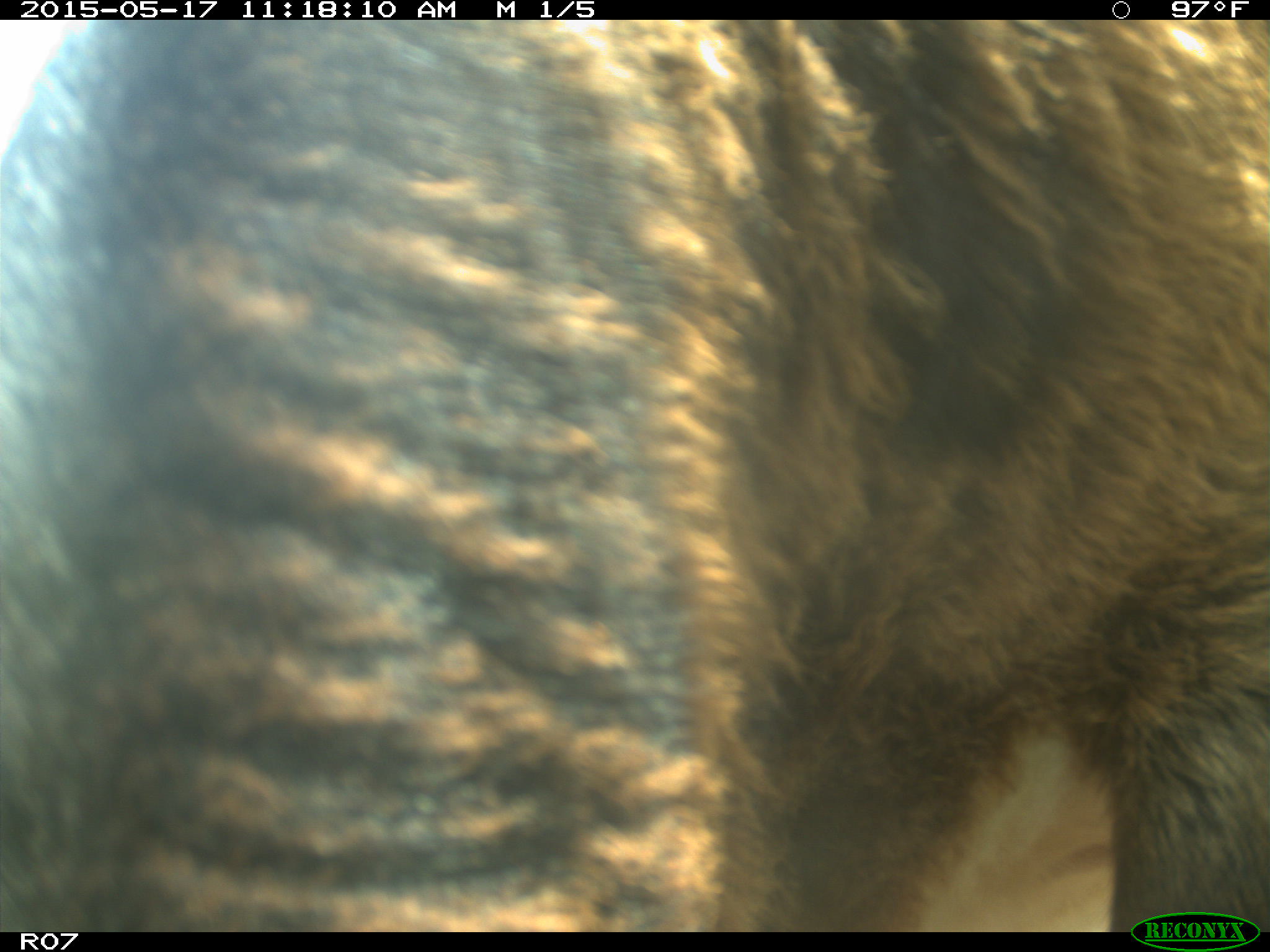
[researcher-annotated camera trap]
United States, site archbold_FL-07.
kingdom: Animalia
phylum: Chordata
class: Mammalia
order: Artiodactyla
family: Bovidae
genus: Bos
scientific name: Bos taurus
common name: domestic cow